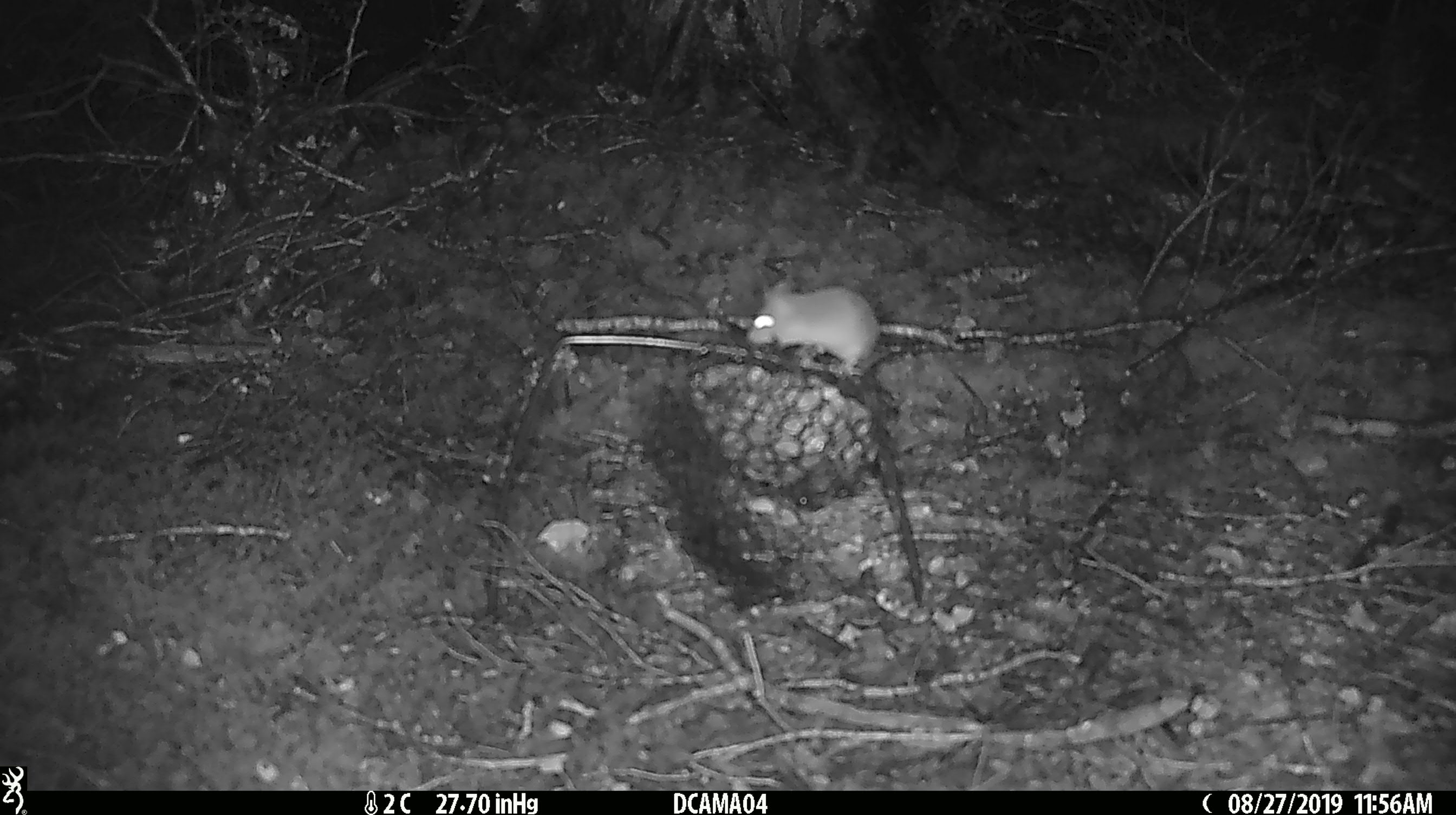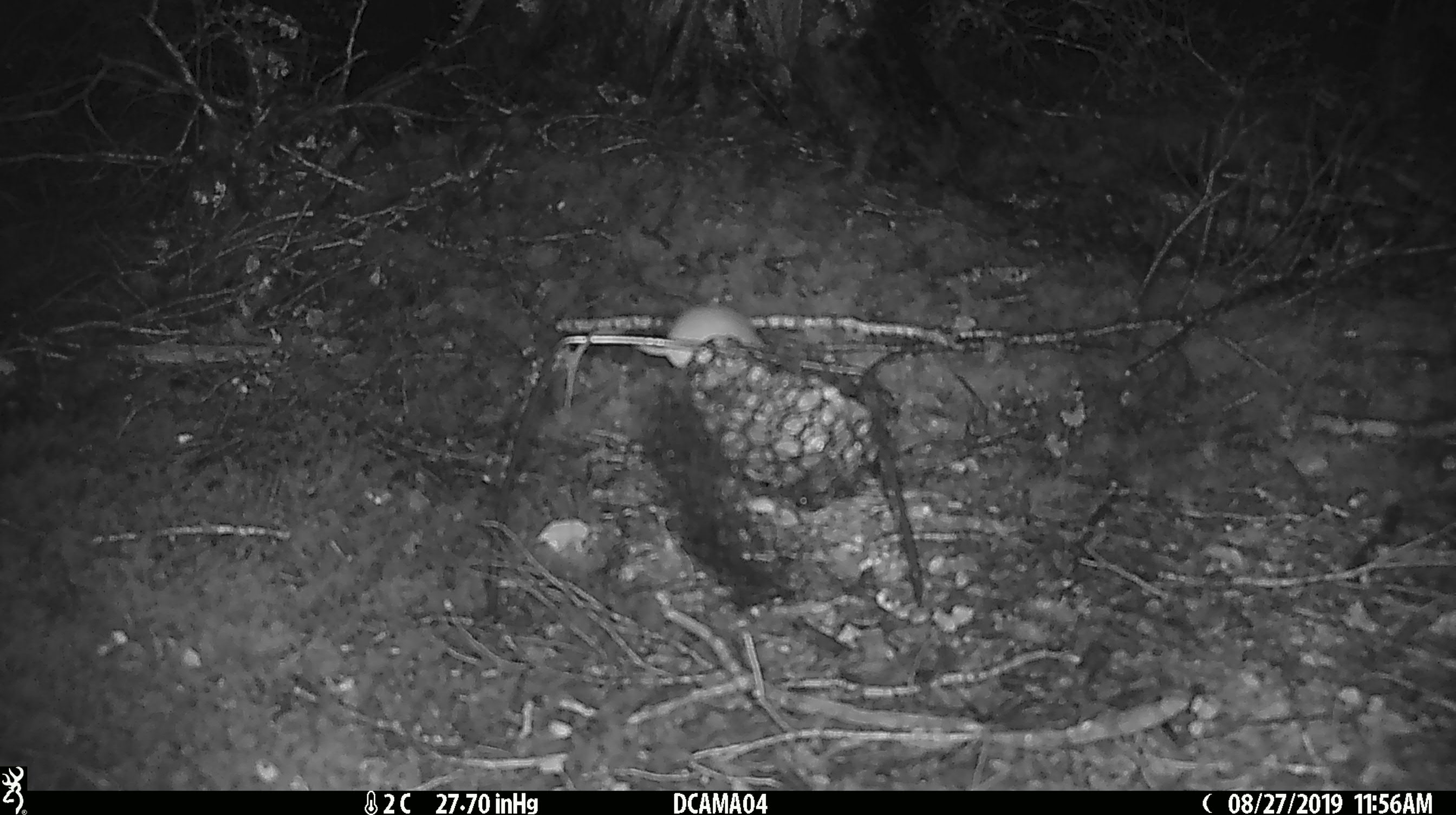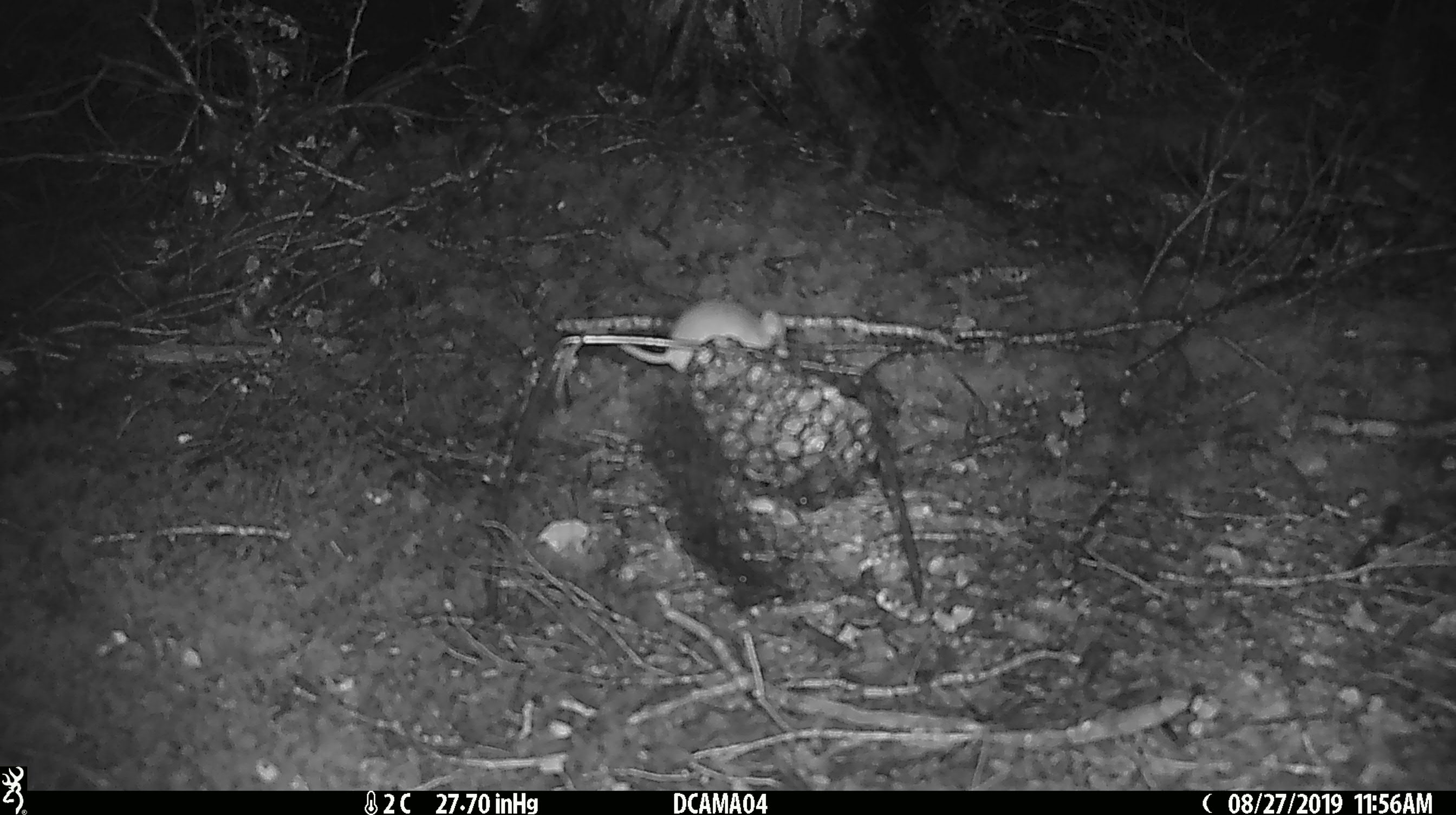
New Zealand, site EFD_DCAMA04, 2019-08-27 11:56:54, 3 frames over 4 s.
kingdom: Animalia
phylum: Chordata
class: Mammalia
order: Rodentia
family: Muridae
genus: Mus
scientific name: Mus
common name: mouse